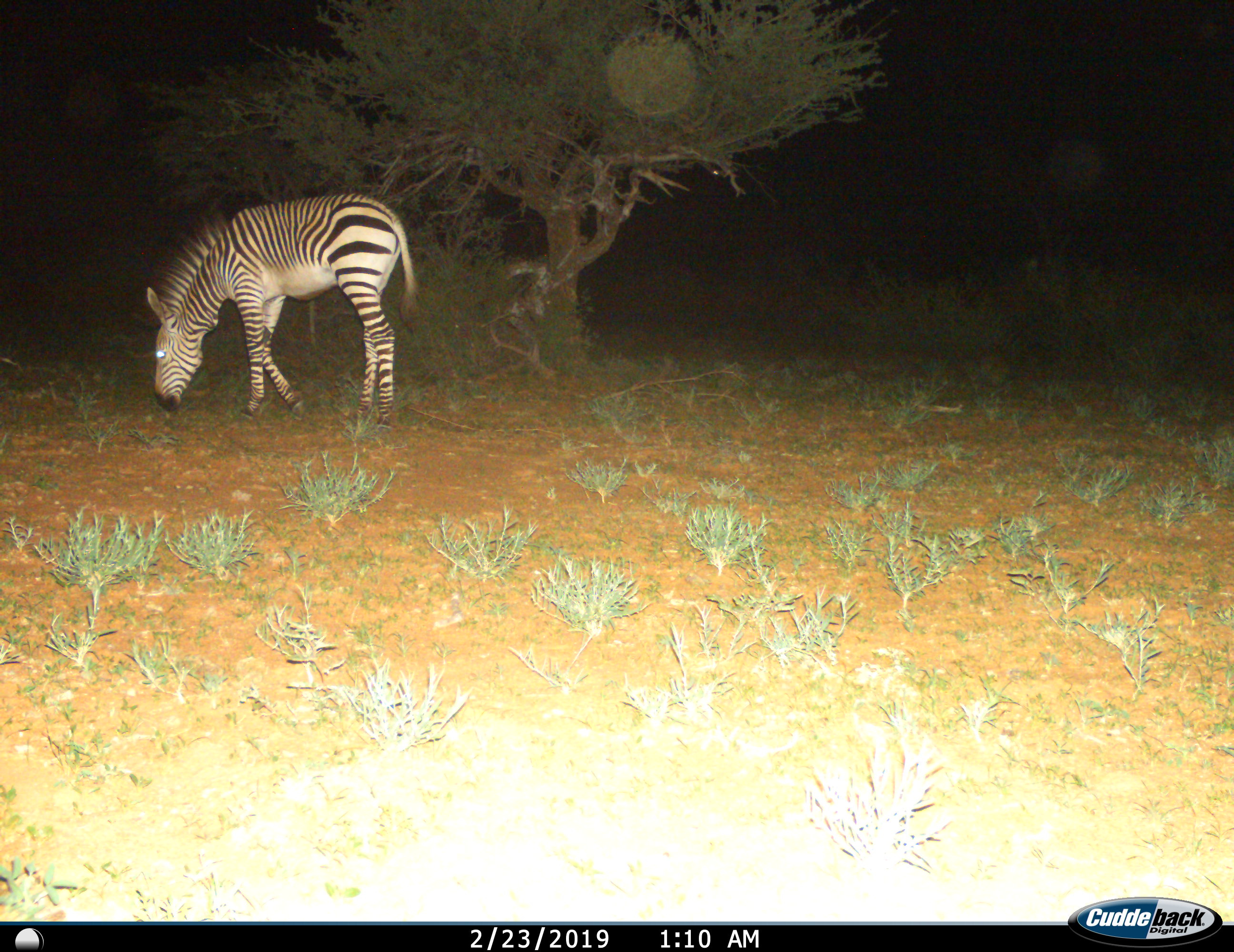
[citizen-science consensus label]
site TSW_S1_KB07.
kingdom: Animalia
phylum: Chordata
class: Mammalia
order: Perissodactyla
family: Equidae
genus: Equus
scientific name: Equus zebra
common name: mountain zebra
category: zebramountain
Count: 1.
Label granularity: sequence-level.